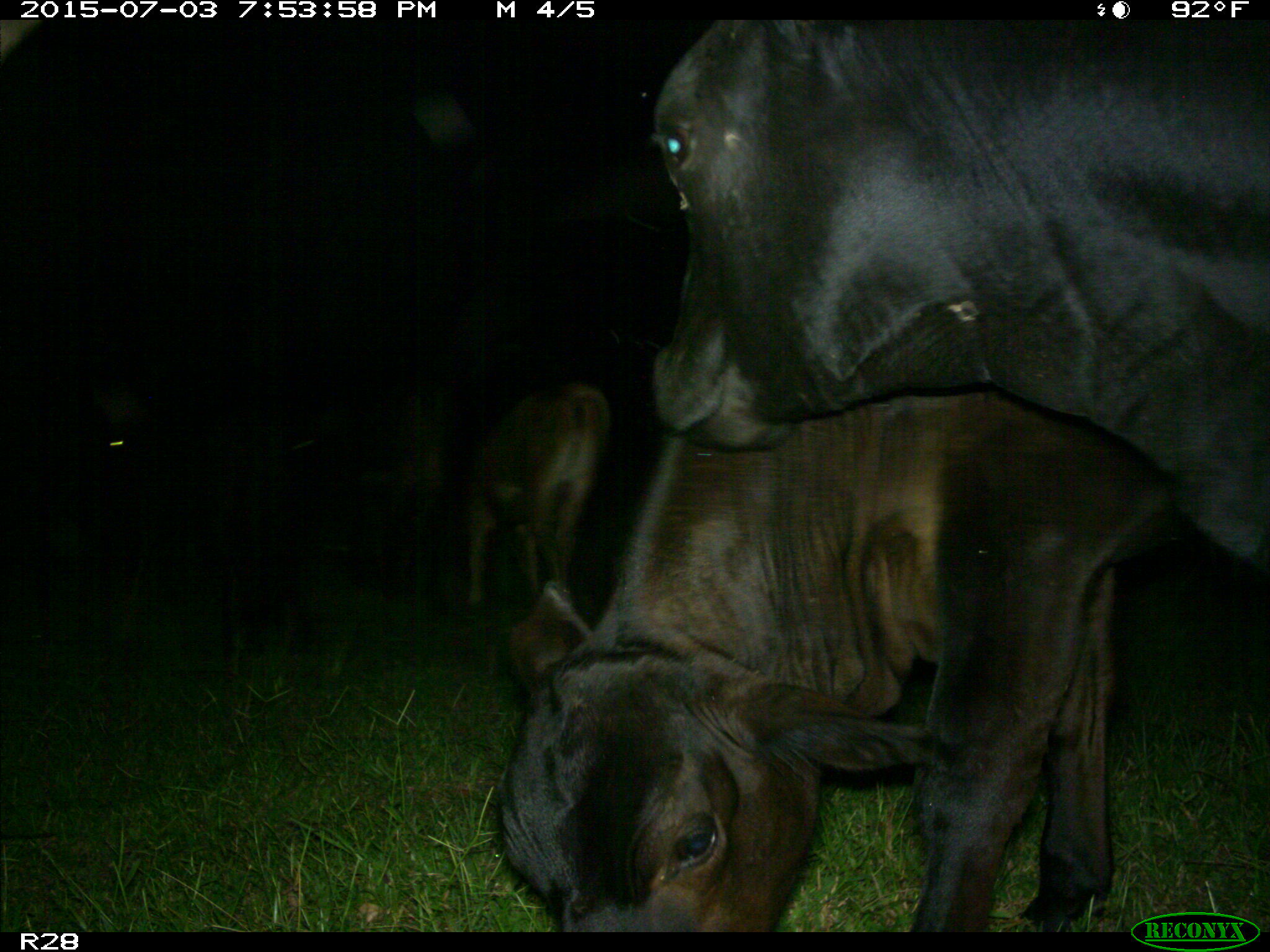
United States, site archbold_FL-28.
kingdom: Animalia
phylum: Chordata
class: Mammalia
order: Artiodactyla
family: Bovidae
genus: Bos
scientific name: Bos taurus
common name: domestic cow